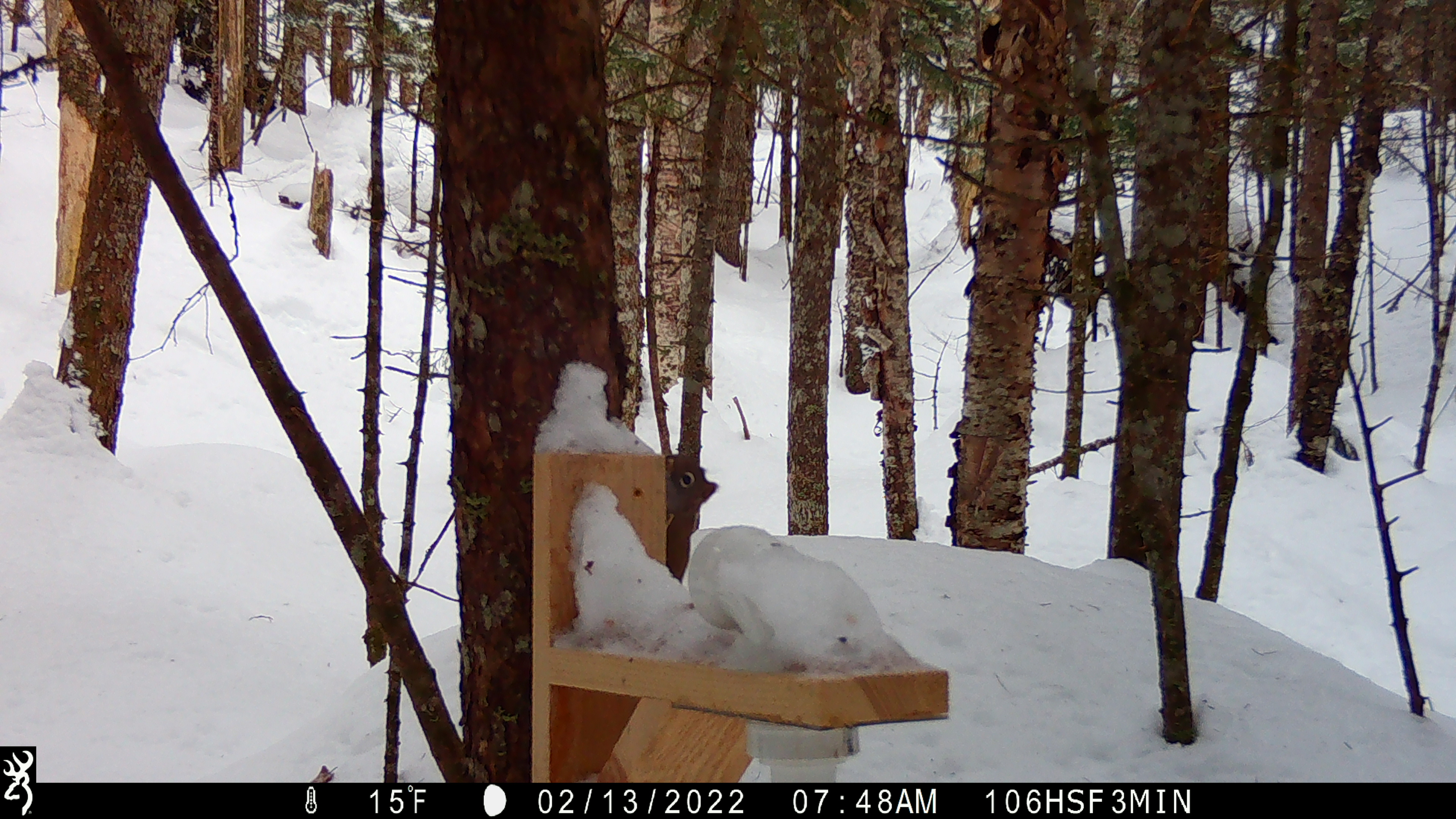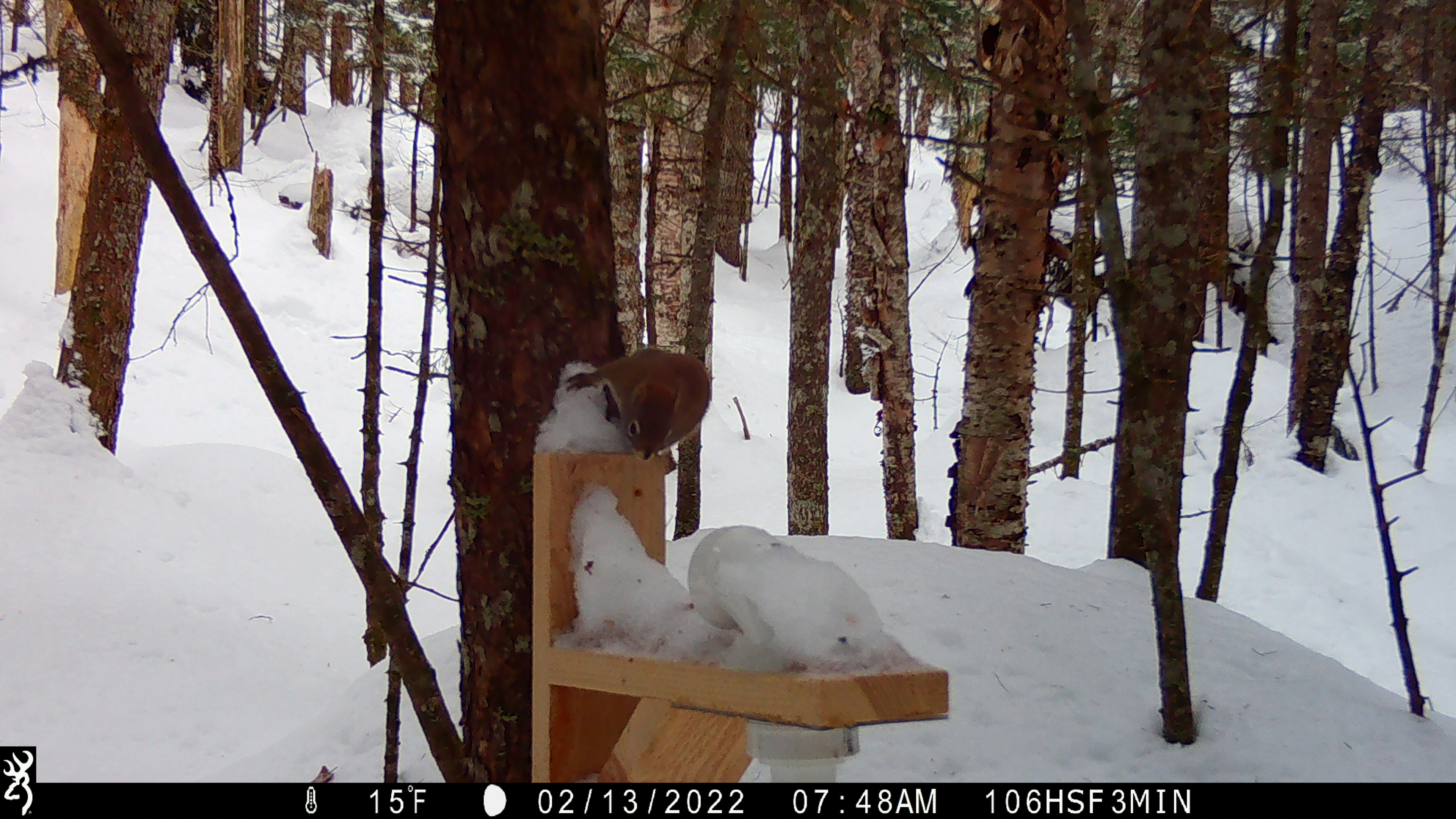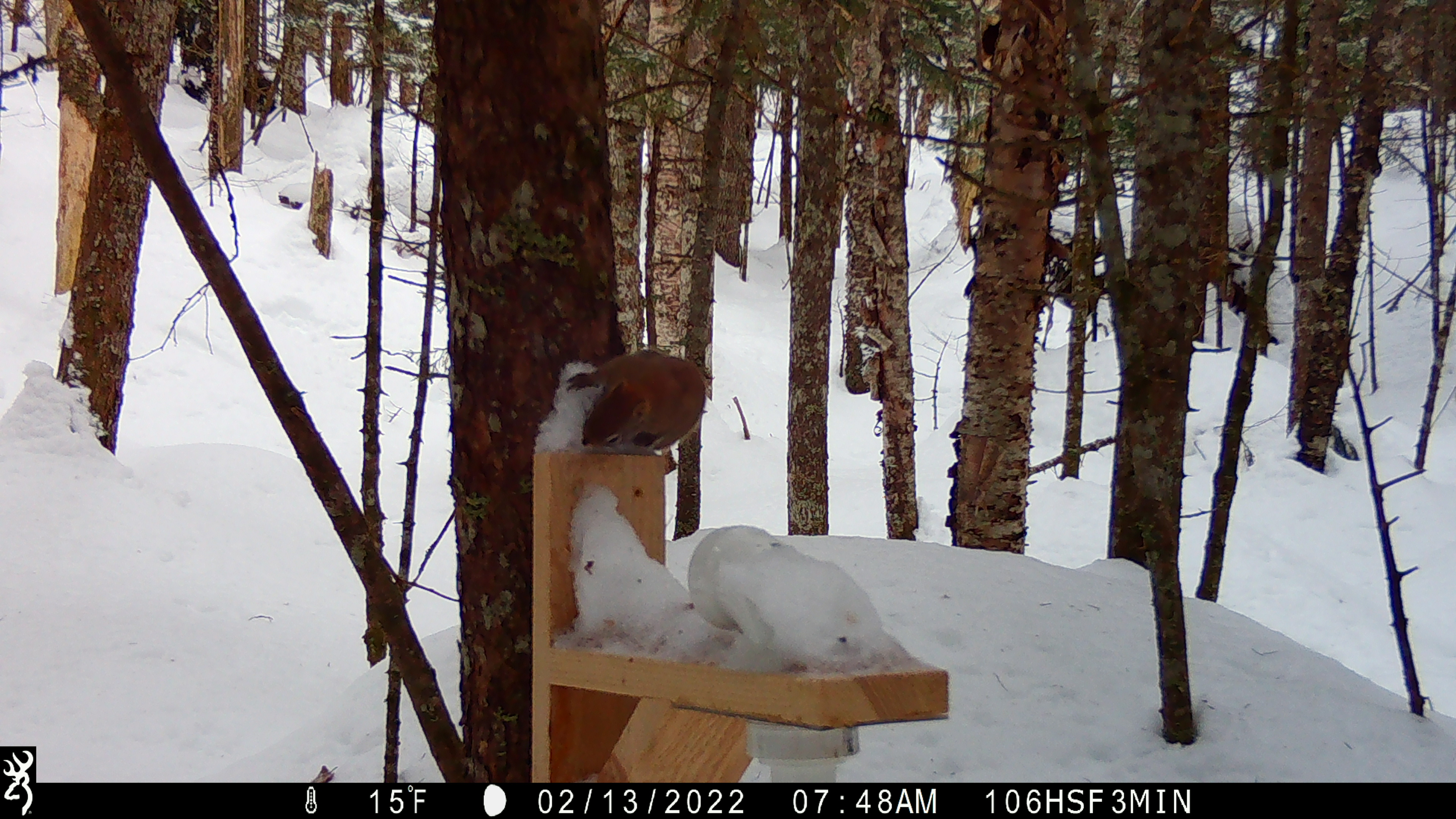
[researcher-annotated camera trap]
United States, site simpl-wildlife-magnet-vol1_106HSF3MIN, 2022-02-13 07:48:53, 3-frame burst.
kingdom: Animalia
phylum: Chordata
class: Mammalia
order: Rodentia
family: Sciuridae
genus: Tamiasciurus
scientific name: Tamiasciurus hudsonicus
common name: red squirrel